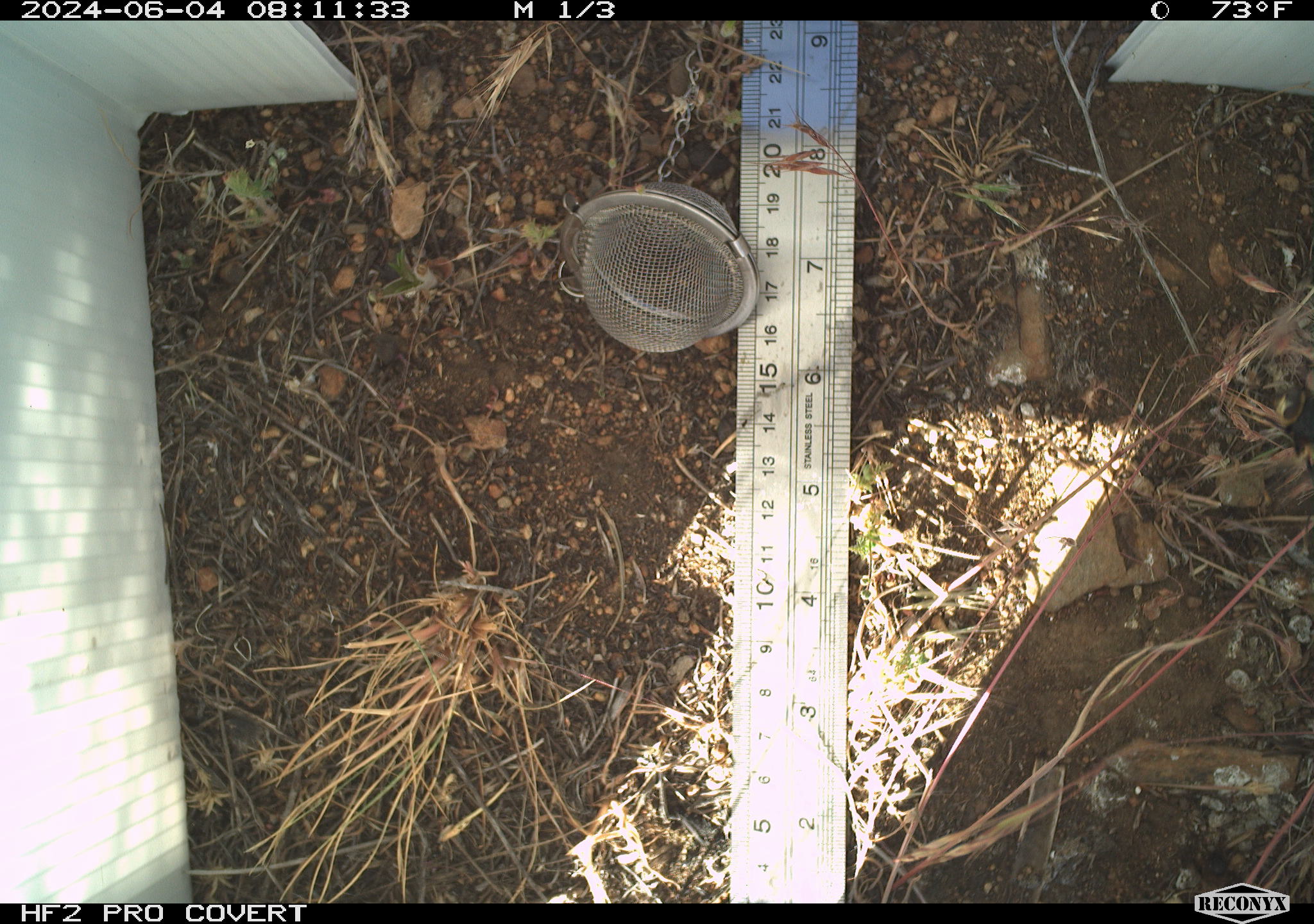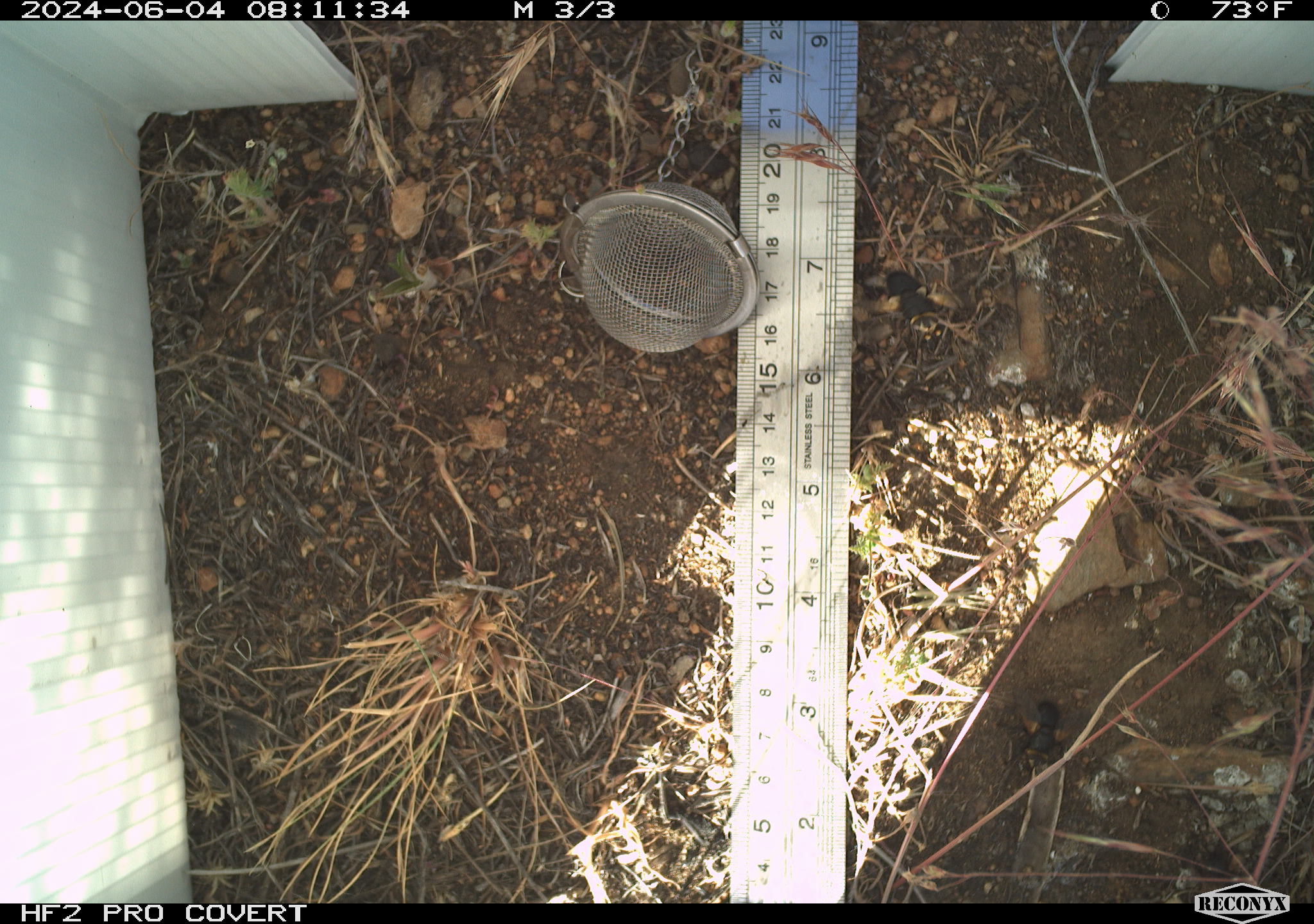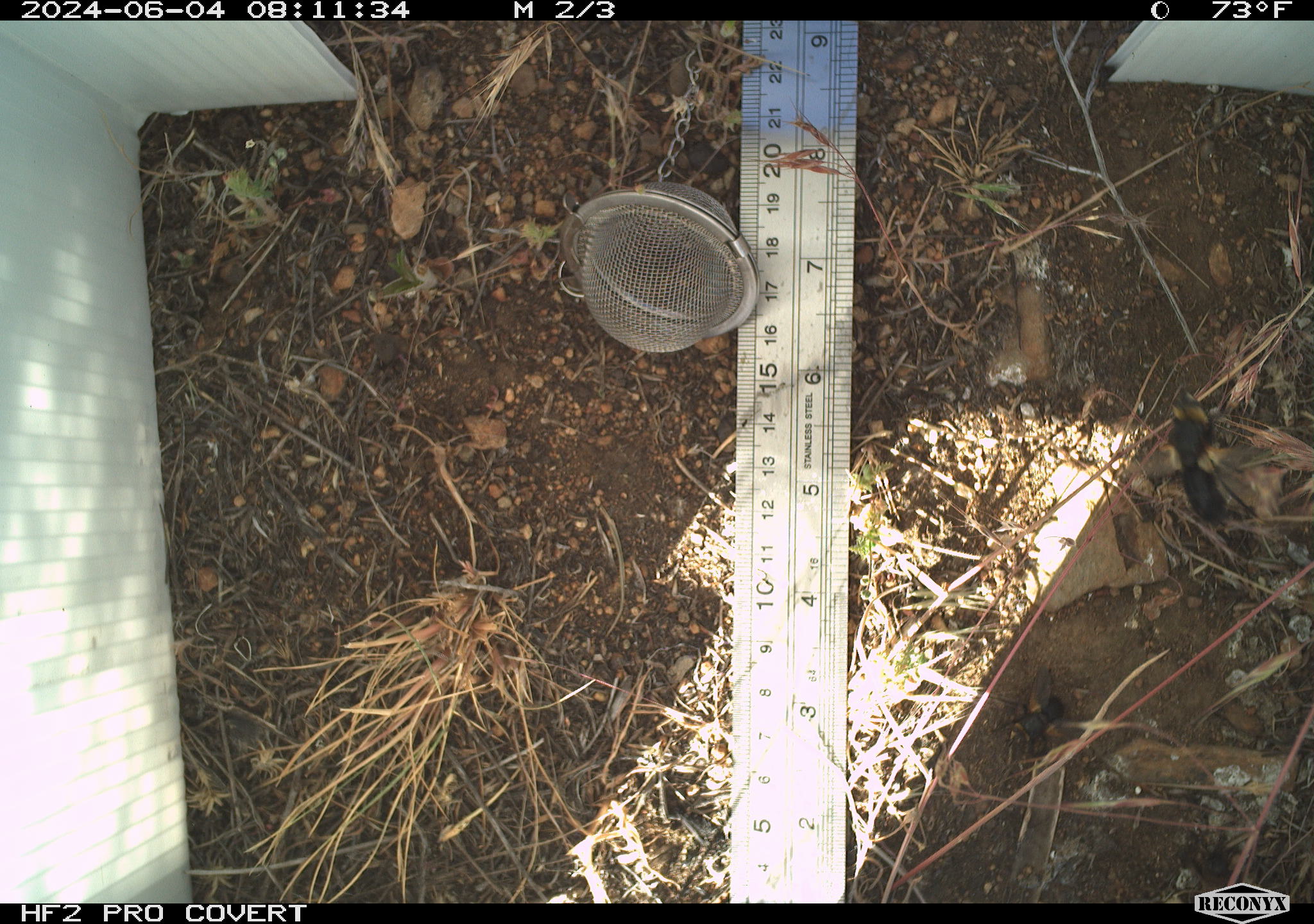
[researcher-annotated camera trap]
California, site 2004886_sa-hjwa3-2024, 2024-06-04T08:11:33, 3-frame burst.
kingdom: Animalia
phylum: Arthropoda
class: Insecta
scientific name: Insecta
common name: insect